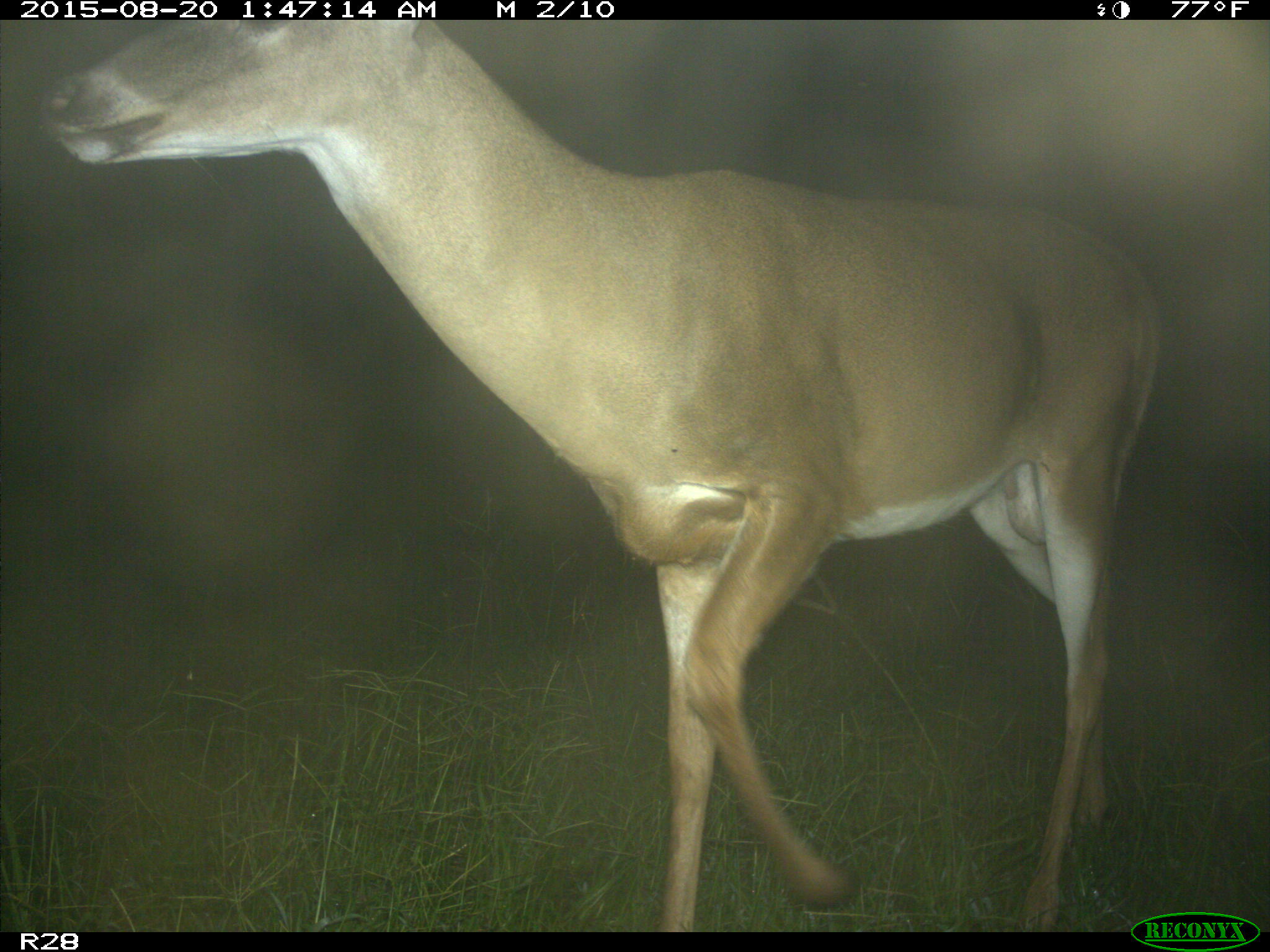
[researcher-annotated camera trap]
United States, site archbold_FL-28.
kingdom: Animalia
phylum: Chordata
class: Mammalia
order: Artiodactyla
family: Cervidae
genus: Odocoileus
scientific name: Odocoileus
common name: deer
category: unidentified deer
Unidentified deer (deer) (Odocoileus).